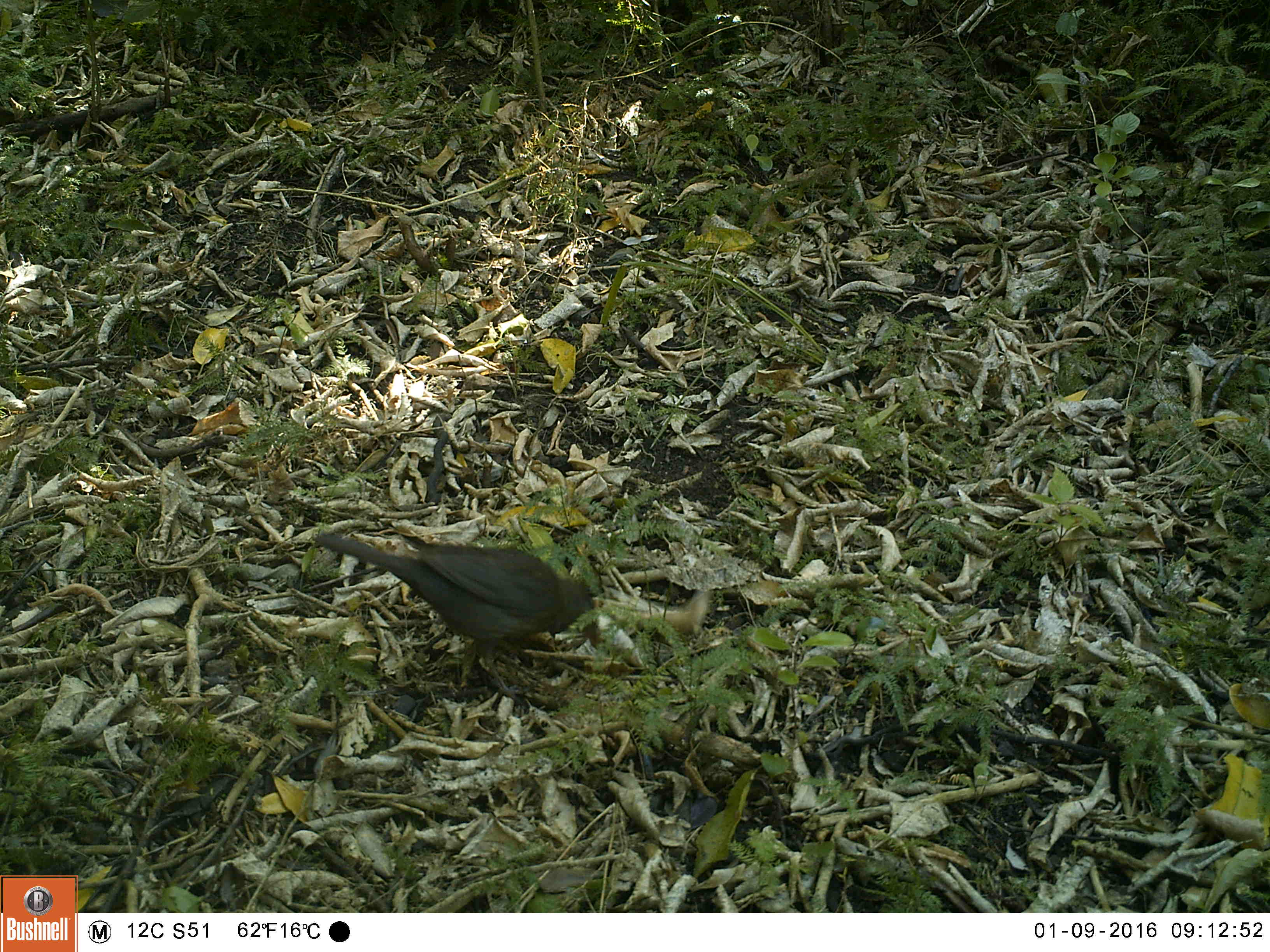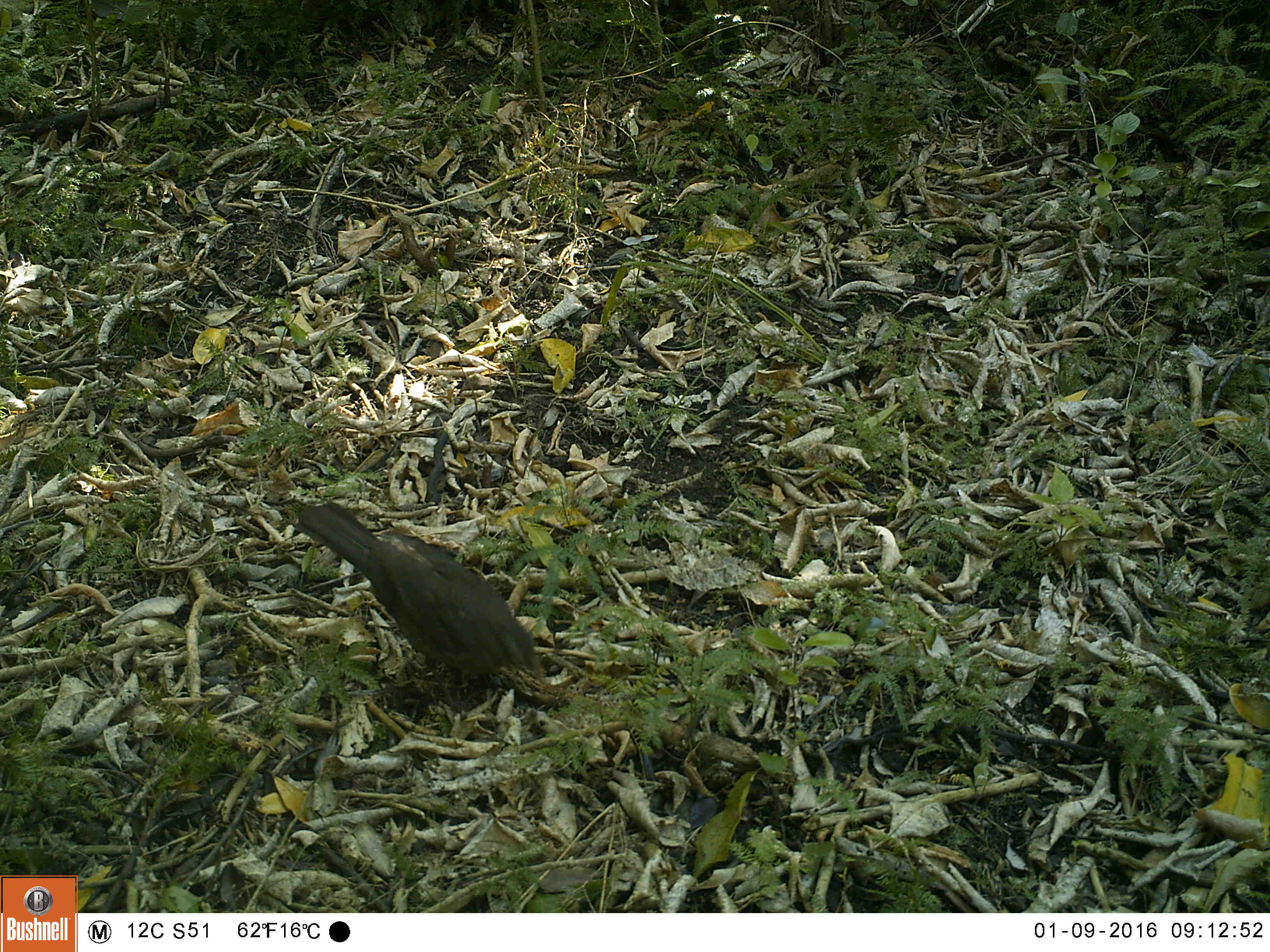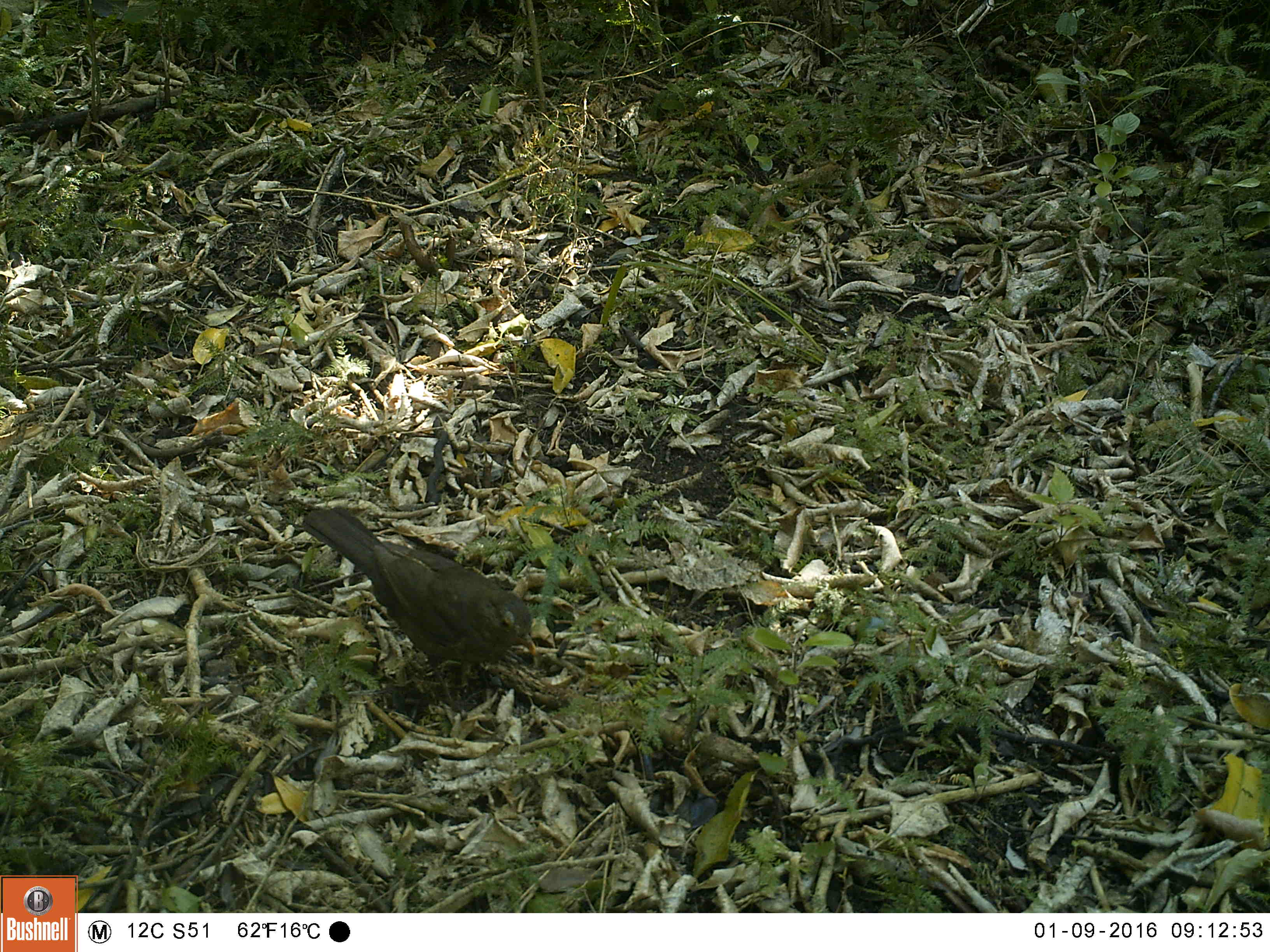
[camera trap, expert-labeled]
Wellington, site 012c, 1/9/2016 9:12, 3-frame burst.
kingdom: Animalia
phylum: Chordata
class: Aves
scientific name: Aves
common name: bird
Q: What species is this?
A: Bird (Aves).